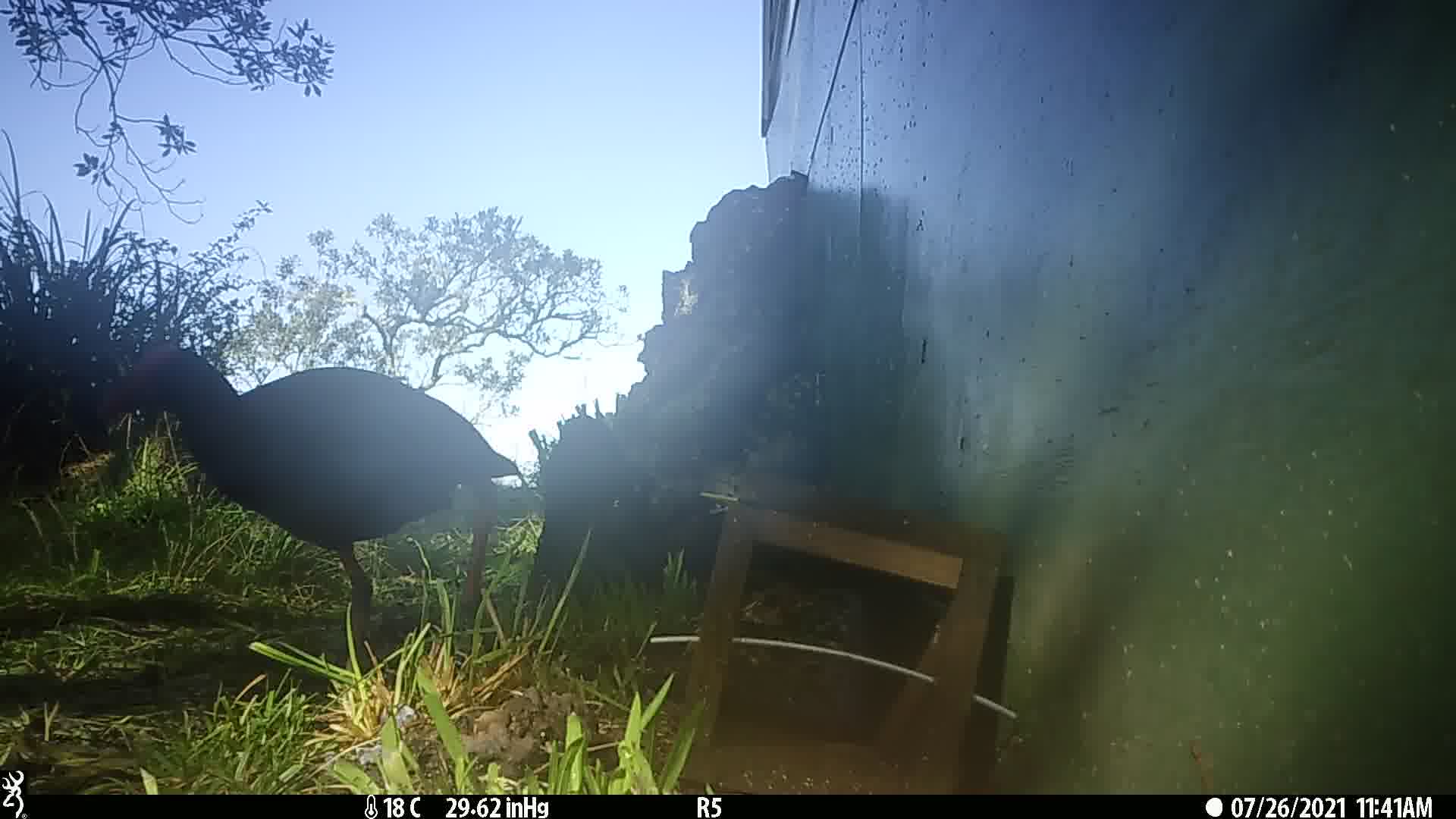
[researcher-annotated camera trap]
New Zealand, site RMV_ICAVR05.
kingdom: Animalia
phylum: Chordata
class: Aves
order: Gruiformes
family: Rallidae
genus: Porphyrio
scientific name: Porphyrio melanotus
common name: australasian swamphen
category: pukeko